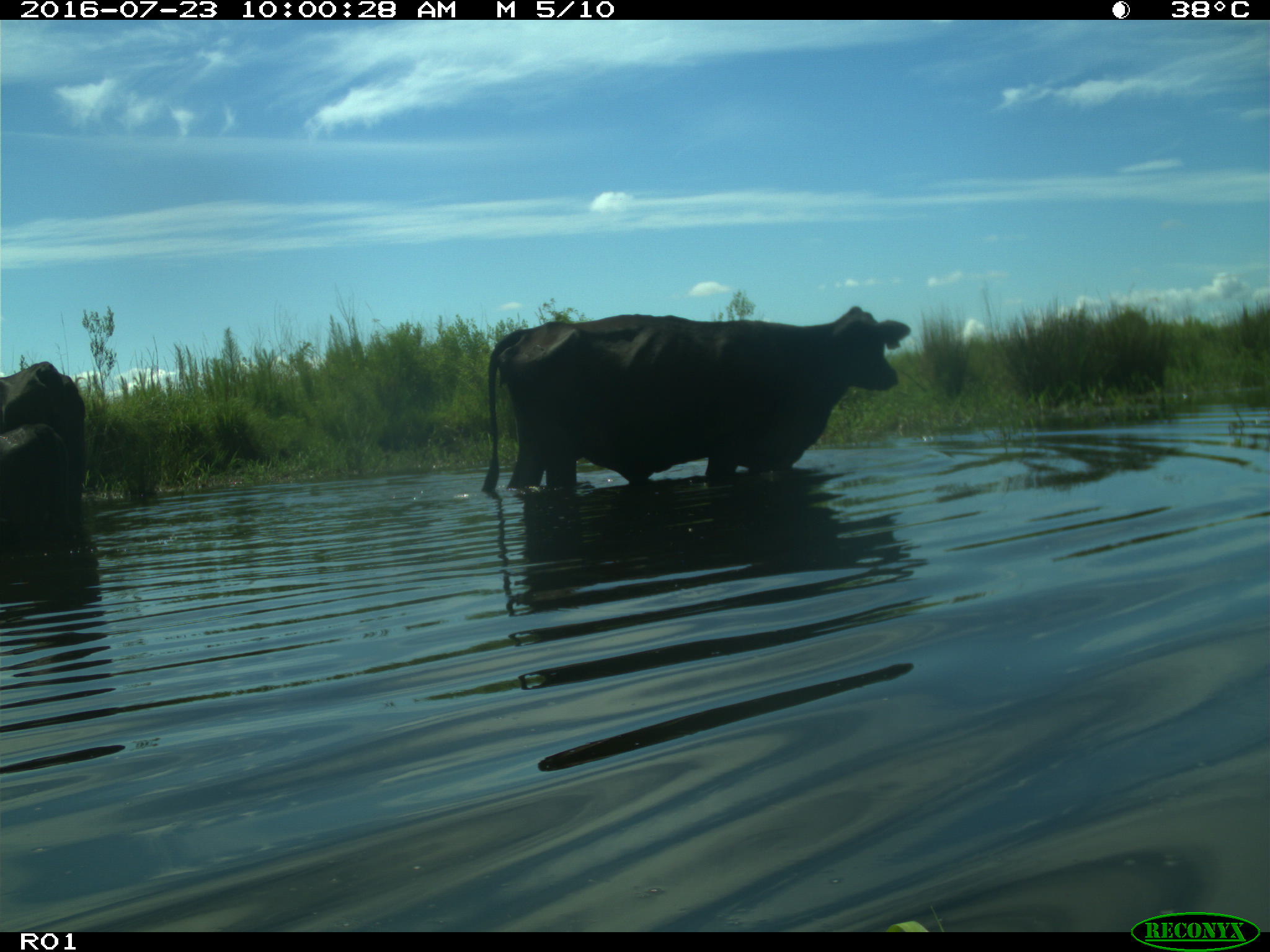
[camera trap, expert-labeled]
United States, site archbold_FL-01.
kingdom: Animalia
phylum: Chordata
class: Mammalia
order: Artiodactyla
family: Bovidae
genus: Bos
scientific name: Bos taurus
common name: domestic cow